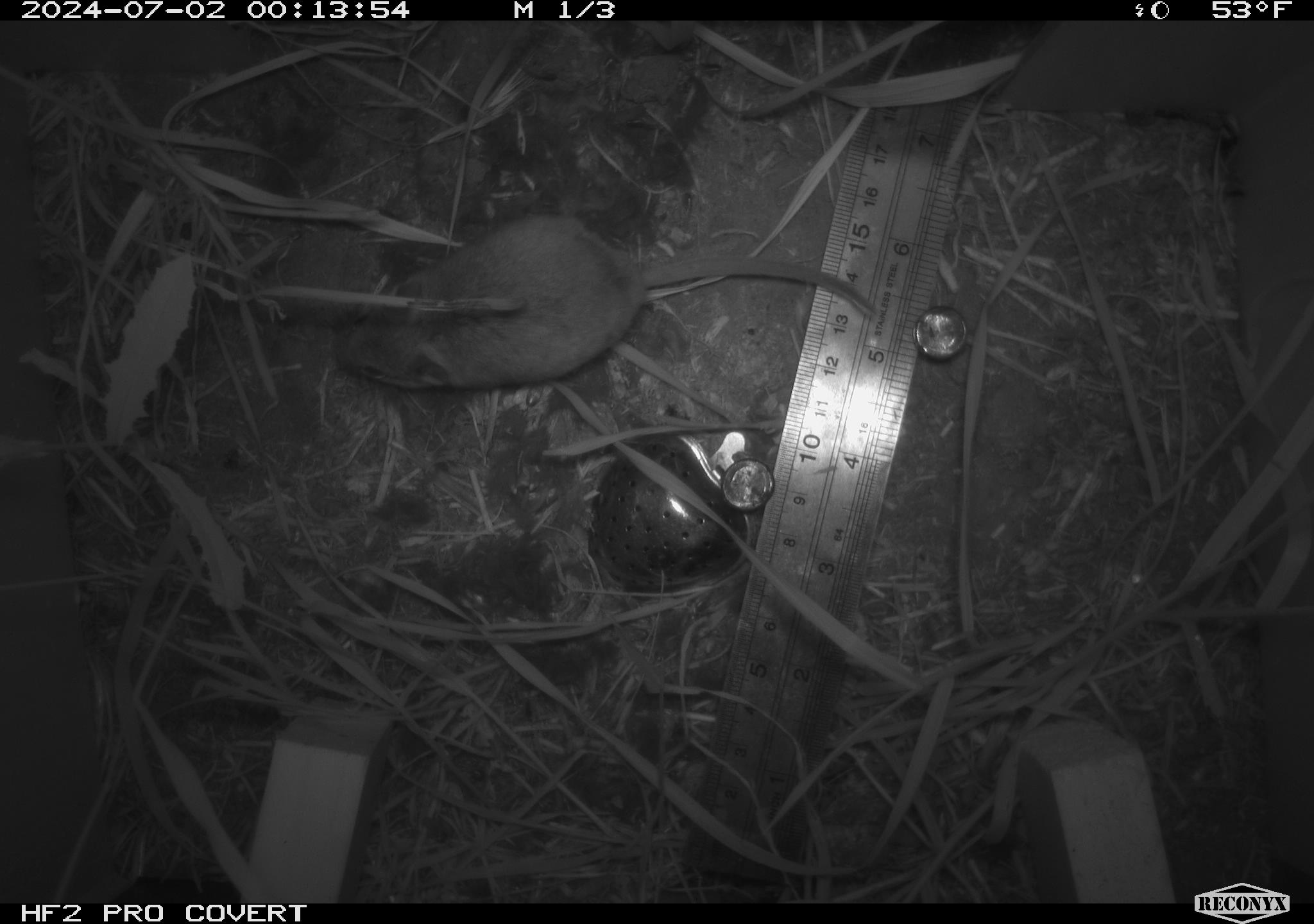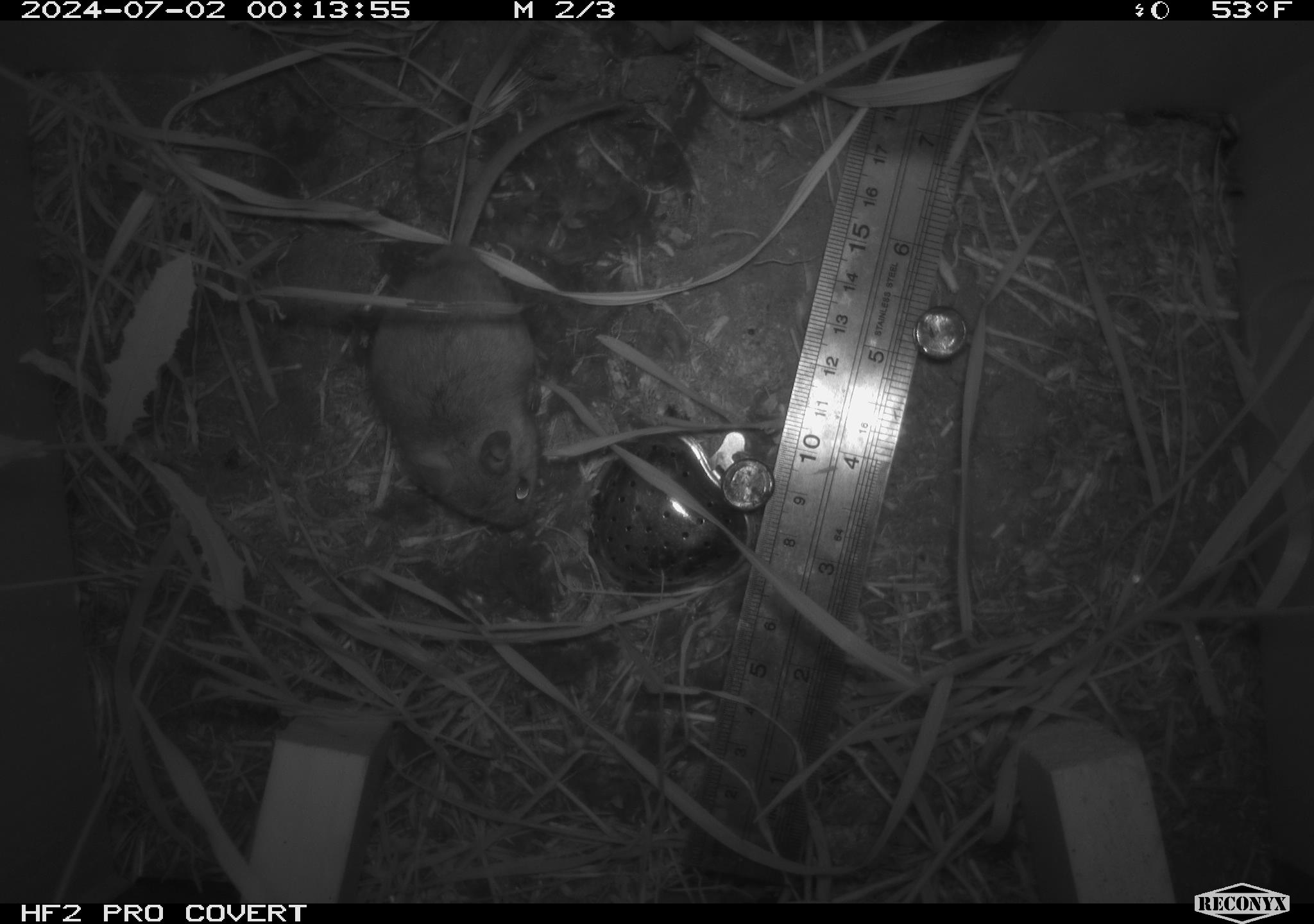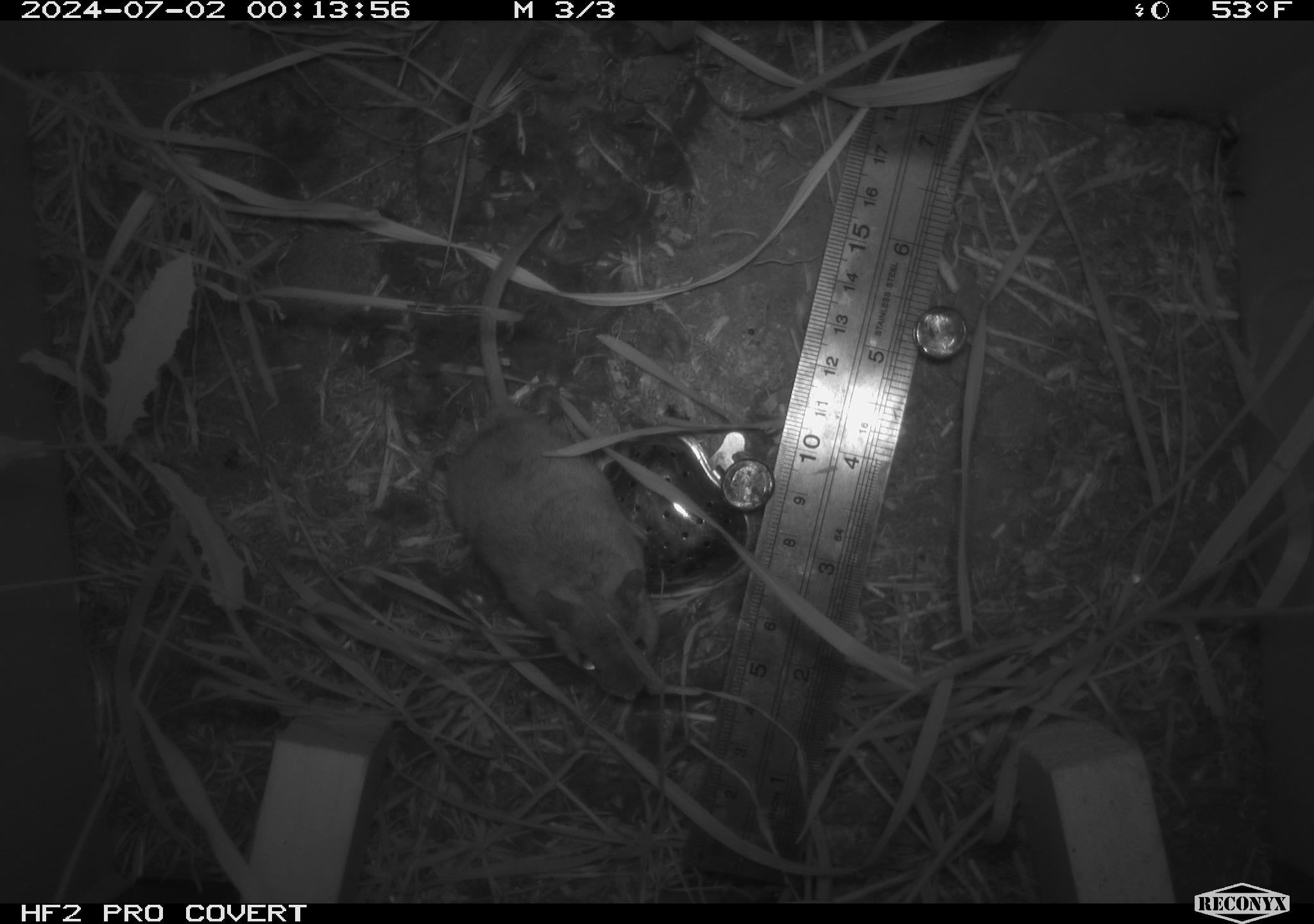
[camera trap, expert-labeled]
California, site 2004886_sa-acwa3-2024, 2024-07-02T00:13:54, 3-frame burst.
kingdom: Animalia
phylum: Chordata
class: Mammalia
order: Rodentia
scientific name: Rodentia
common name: mouse species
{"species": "mouse species (Rodentia)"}